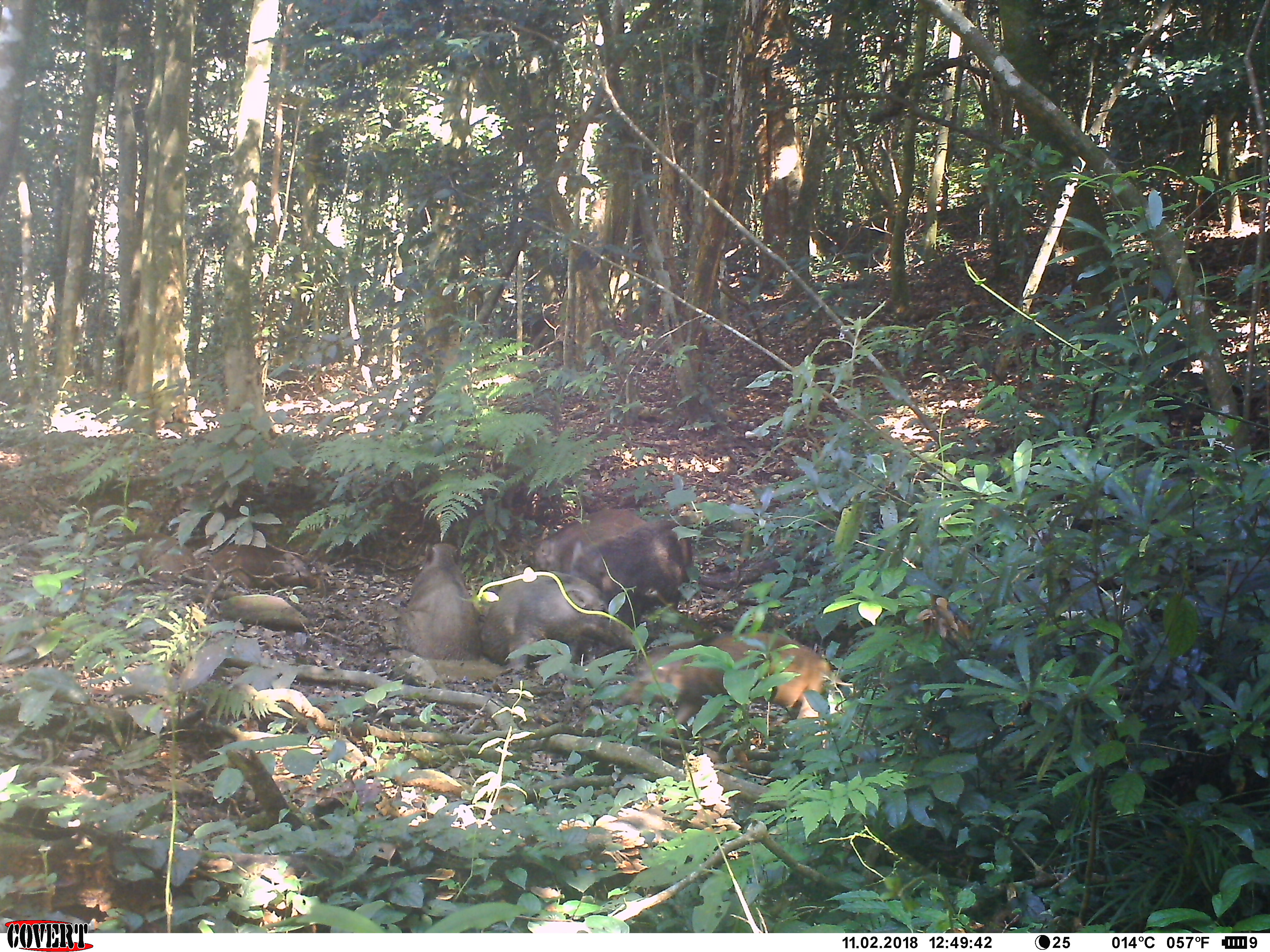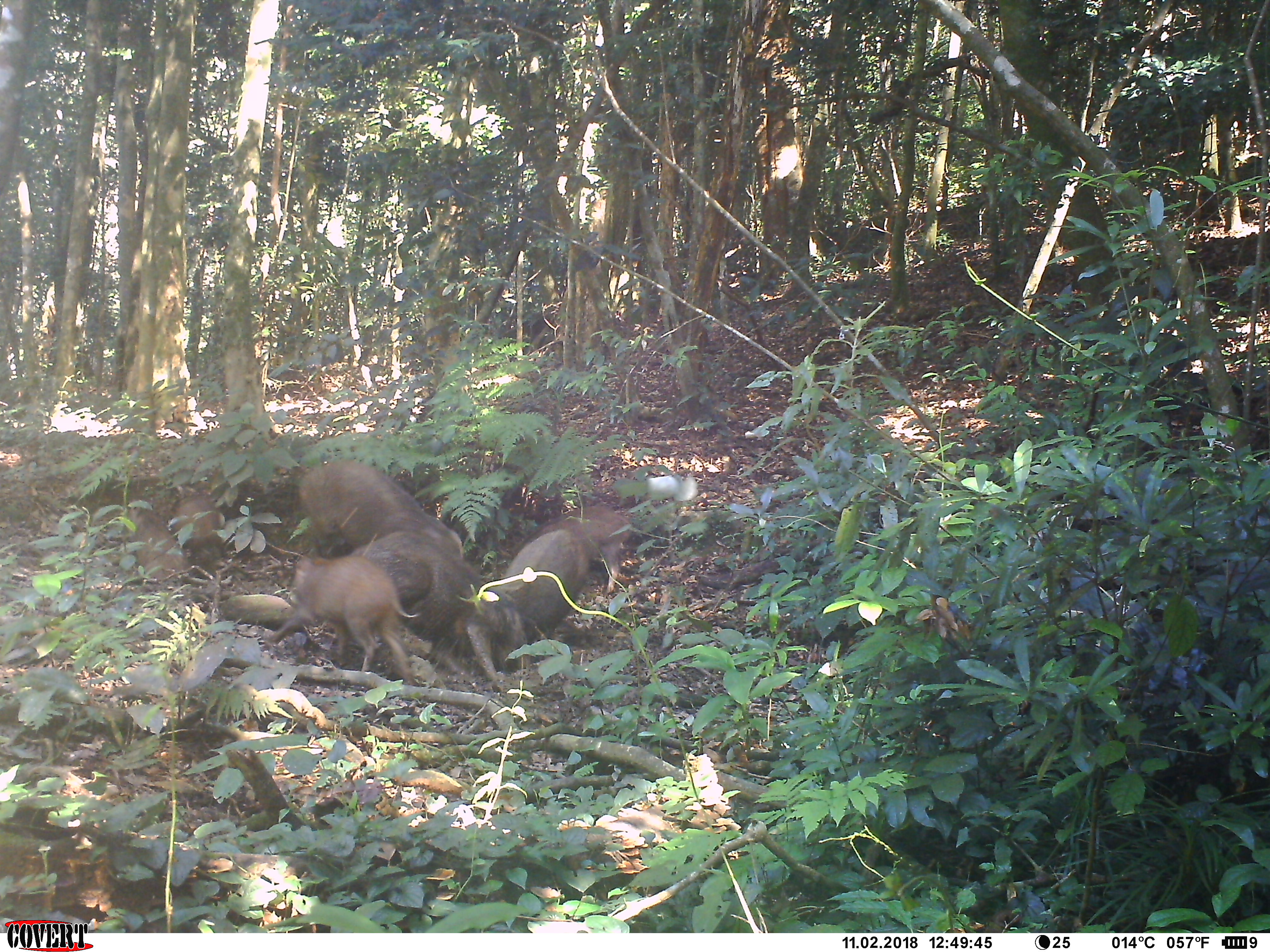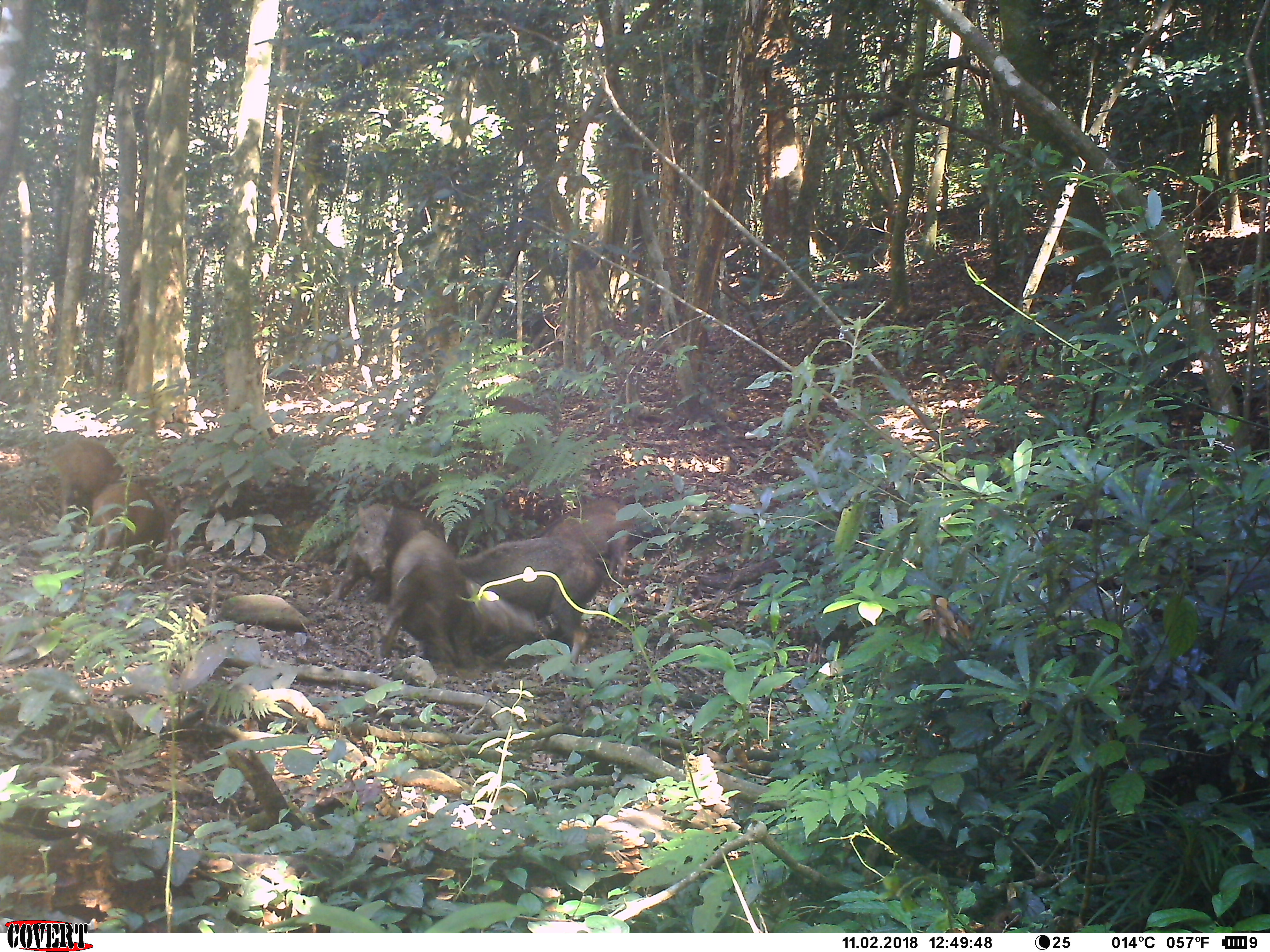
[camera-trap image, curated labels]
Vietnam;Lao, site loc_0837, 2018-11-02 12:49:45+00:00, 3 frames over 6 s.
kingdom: Animalia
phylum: Chordata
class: Mammalia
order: Artiodactyla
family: Suidae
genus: Sus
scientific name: Sus scrofa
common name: eurasian wild pig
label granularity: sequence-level